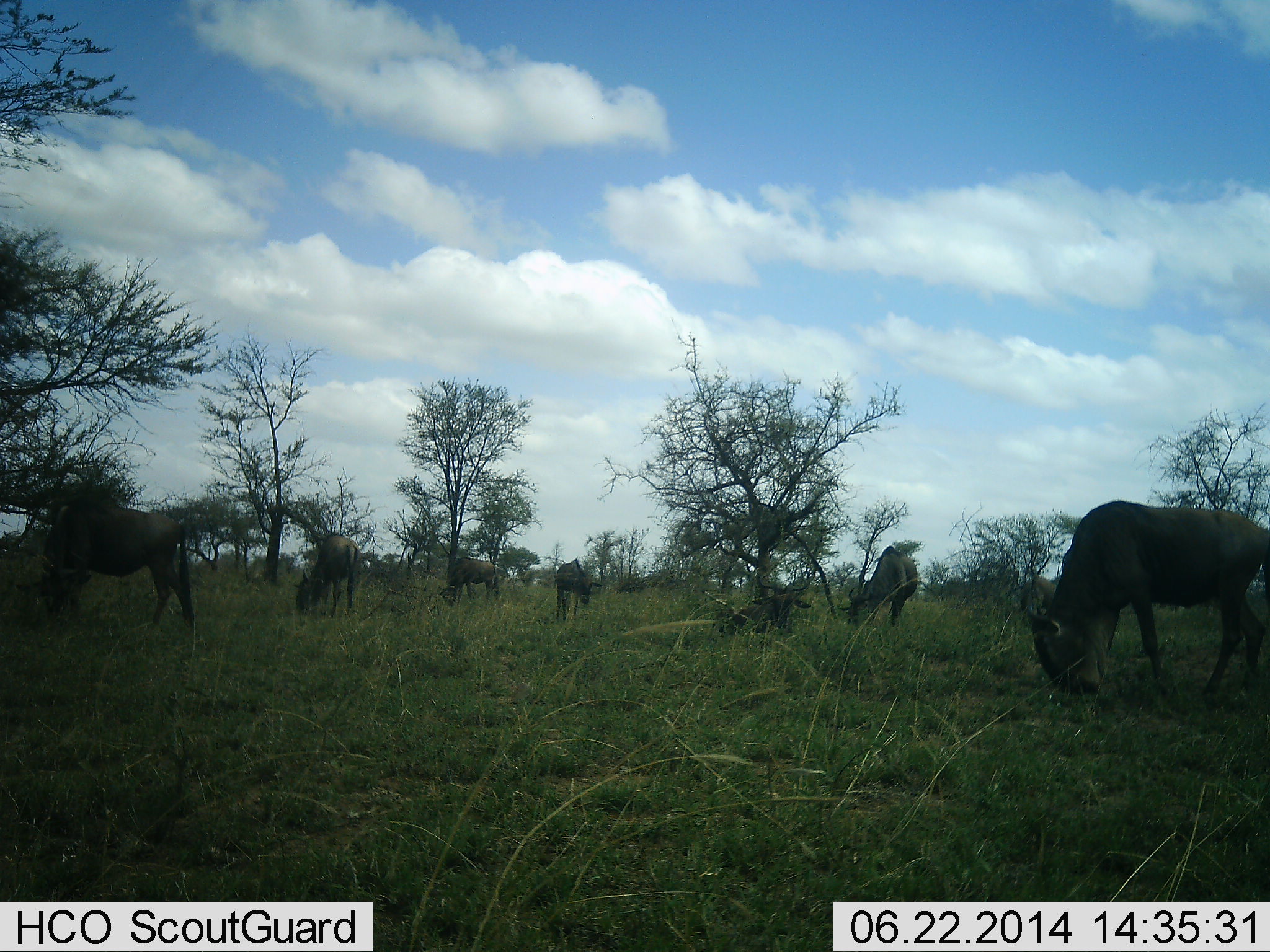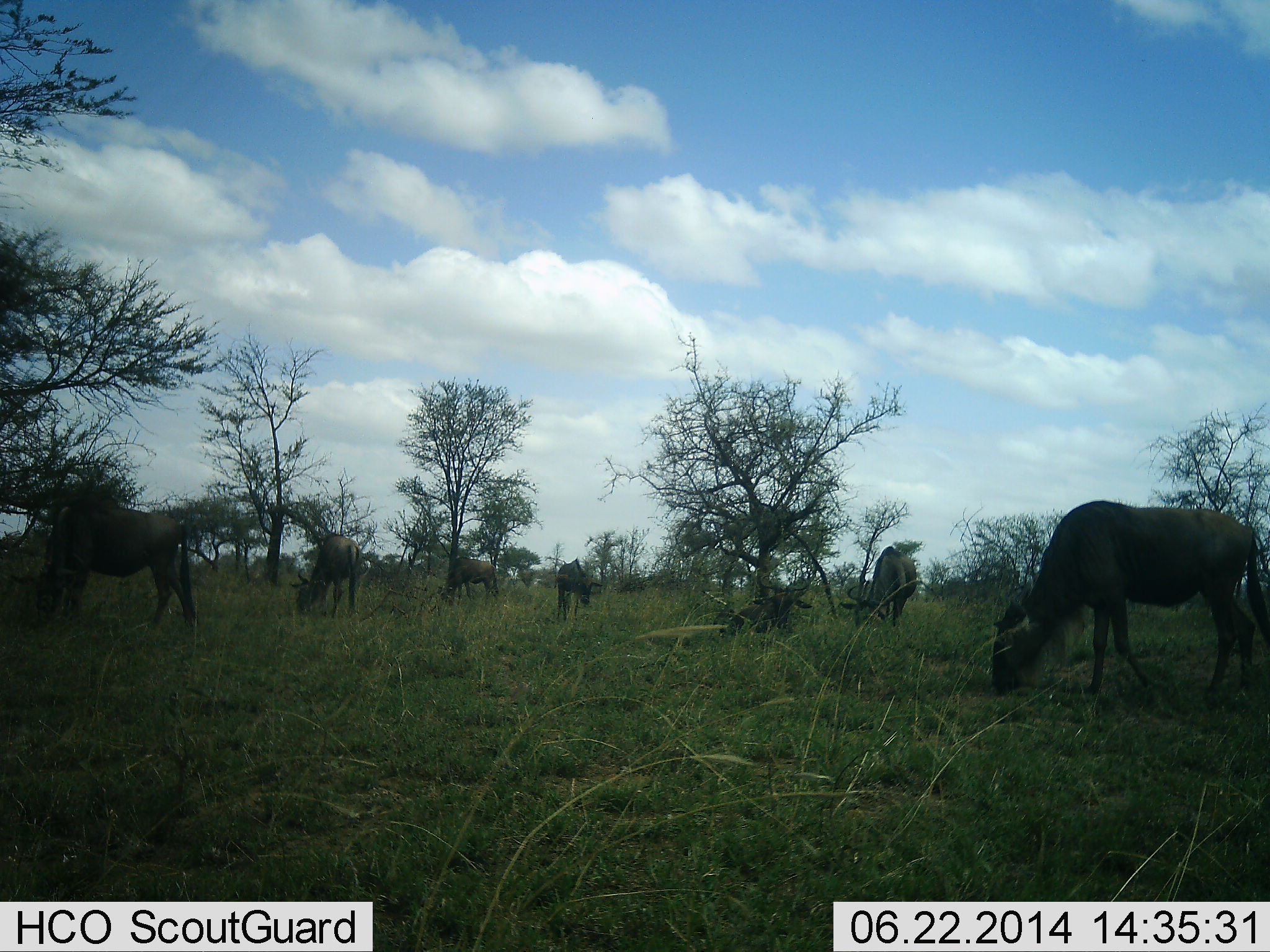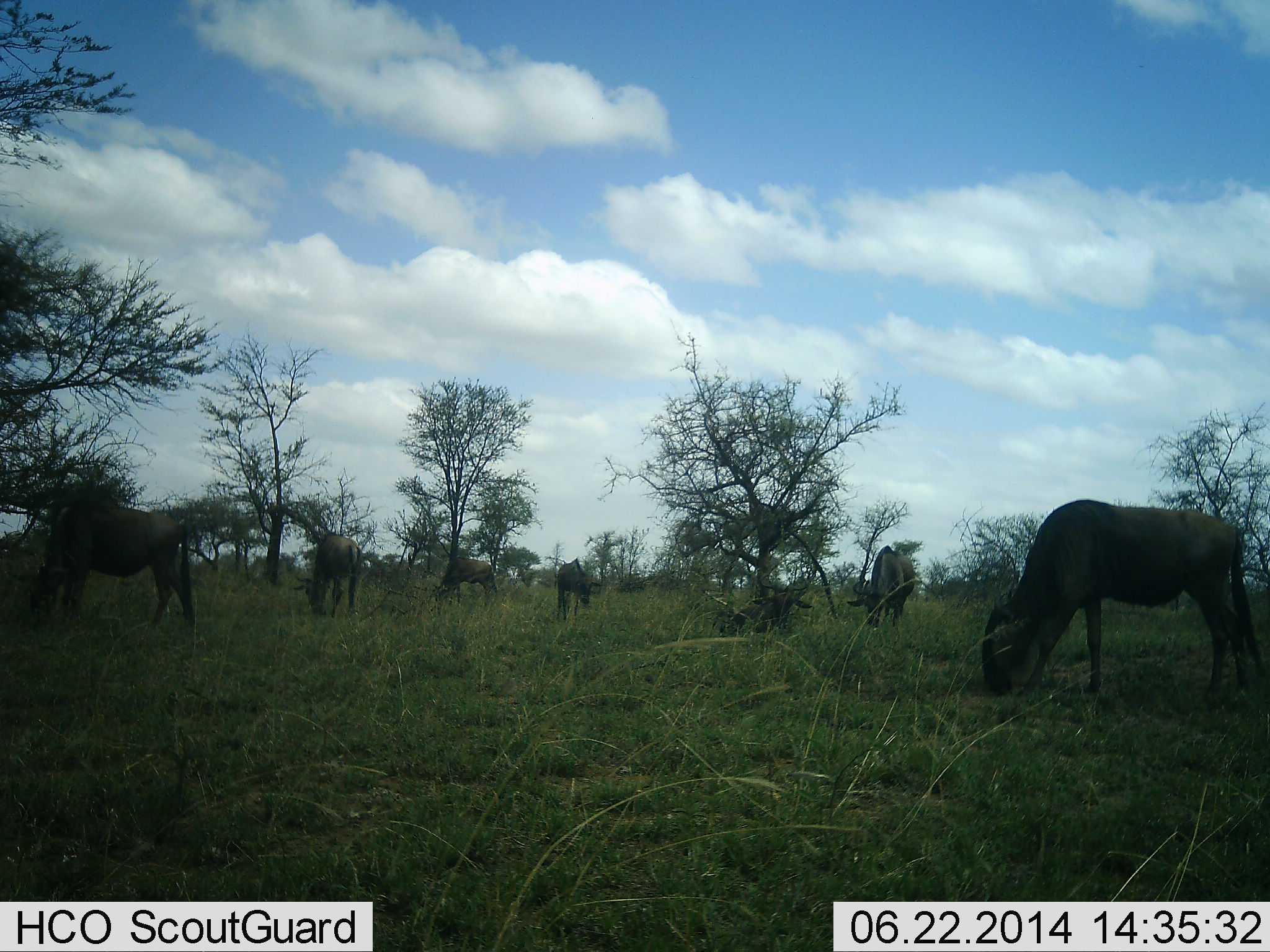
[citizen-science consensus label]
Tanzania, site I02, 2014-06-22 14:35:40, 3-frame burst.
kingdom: Animalia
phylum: Chordata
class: Mammalia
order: Artiodactyla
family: Bovidae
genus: Connochaetes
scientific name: Connochaetes taurinus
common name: blue wildebeest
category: wildebeest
Wildebeest (blue wildebeest) (Connochaetes taurinus), count 7. Behavior (volunteer vote fractions): standing 40%, resting 30%, moving 0%, interacting 0%. Young present (vote fraction): 0%. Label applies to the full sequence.